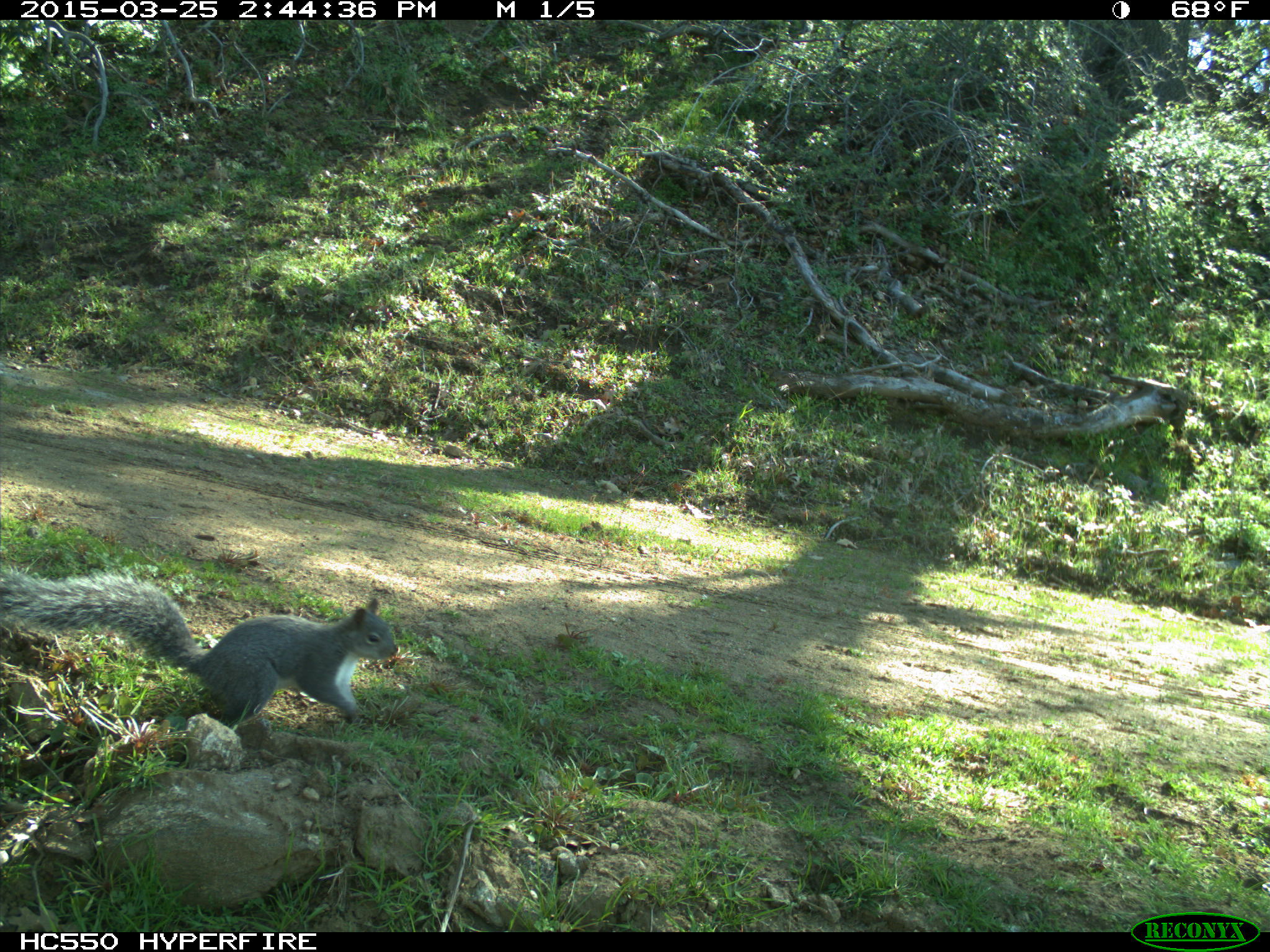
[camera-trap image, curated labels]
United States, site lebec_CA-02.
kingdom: Animalia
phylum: Chordata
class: Mammalia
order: Rodentia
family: Sciuridae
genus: Sciurus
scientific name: Sciurus carolinensis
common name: eastern gray squirrel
Sciurus carolinensis (eastern gray squirrel).